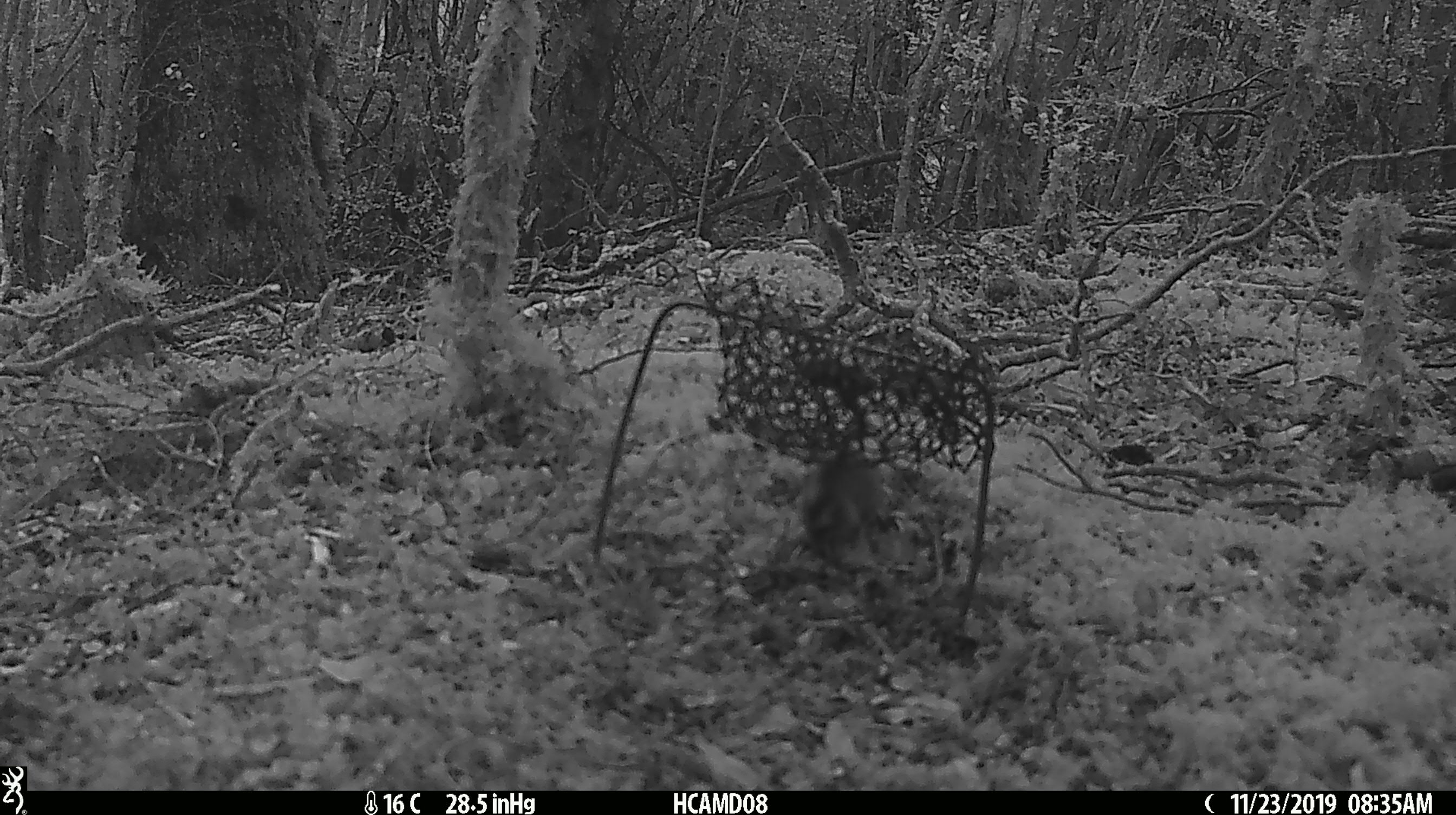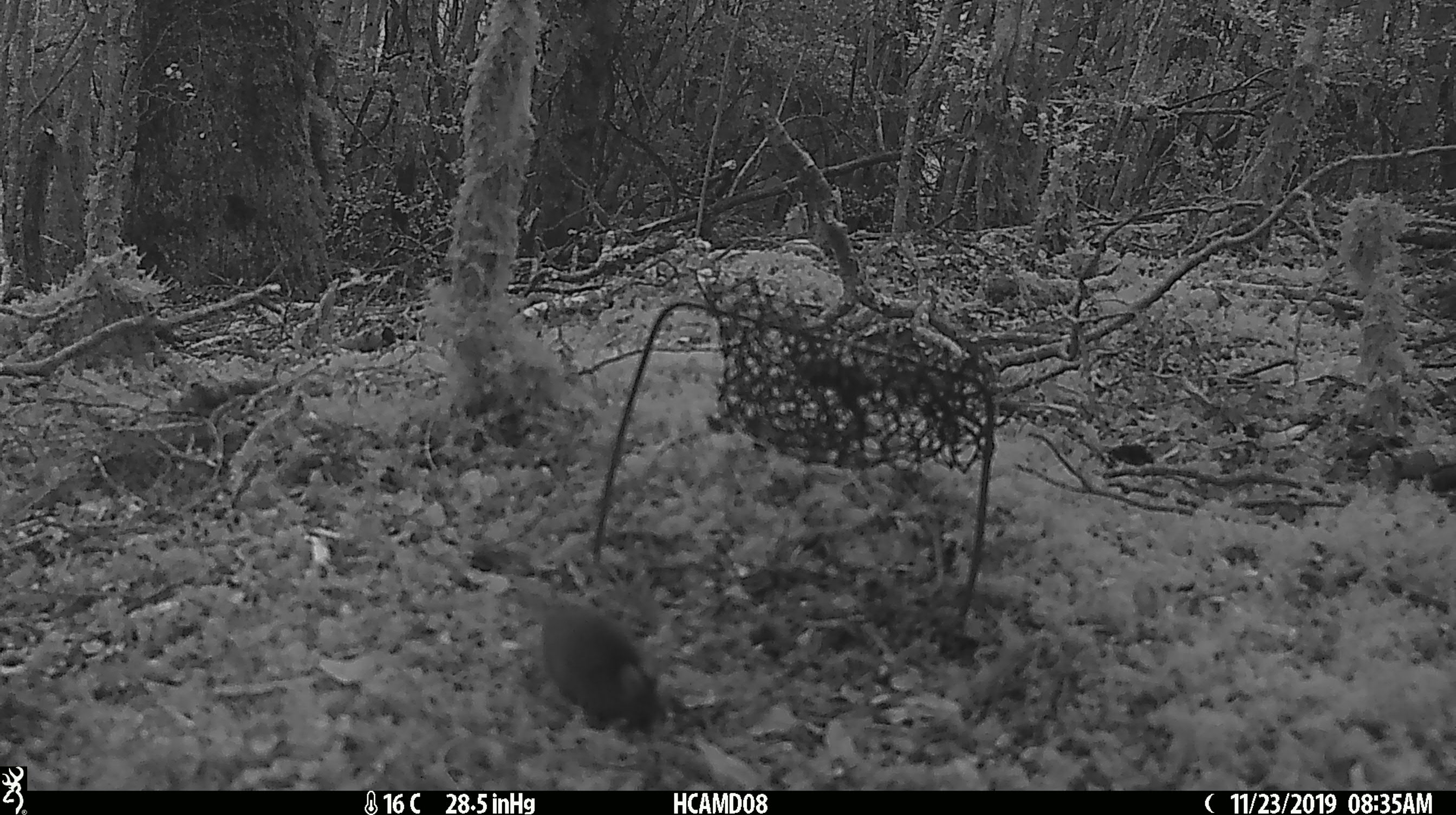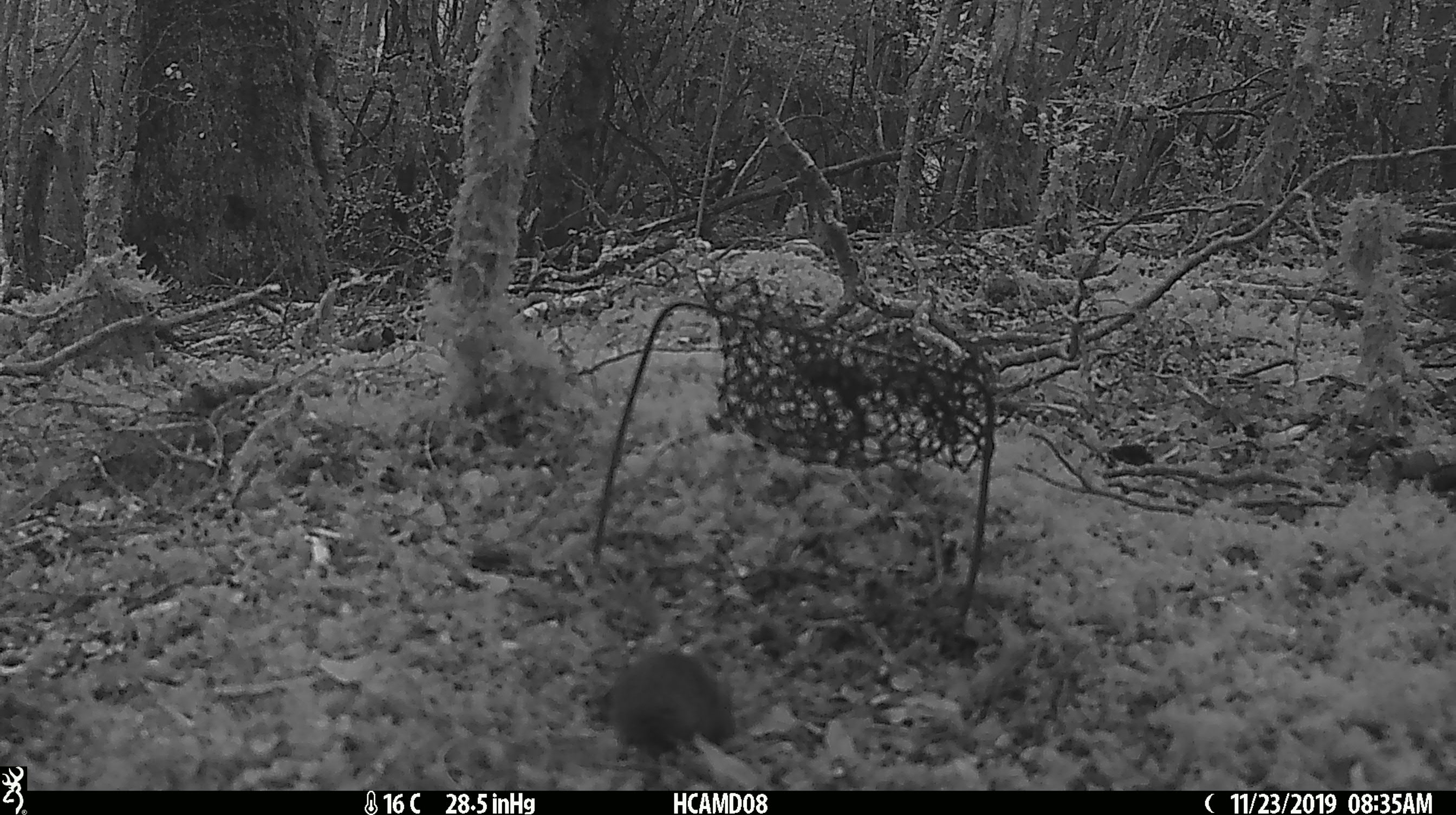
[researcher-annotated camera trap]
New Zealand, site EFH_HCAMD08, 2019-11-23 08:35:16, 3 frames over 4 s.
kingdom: Animalia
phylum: Chordata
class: Mammalia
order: Rodentia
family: Muridae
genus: Mus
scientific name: Mus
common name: mouse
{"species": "mouse (Mus)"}